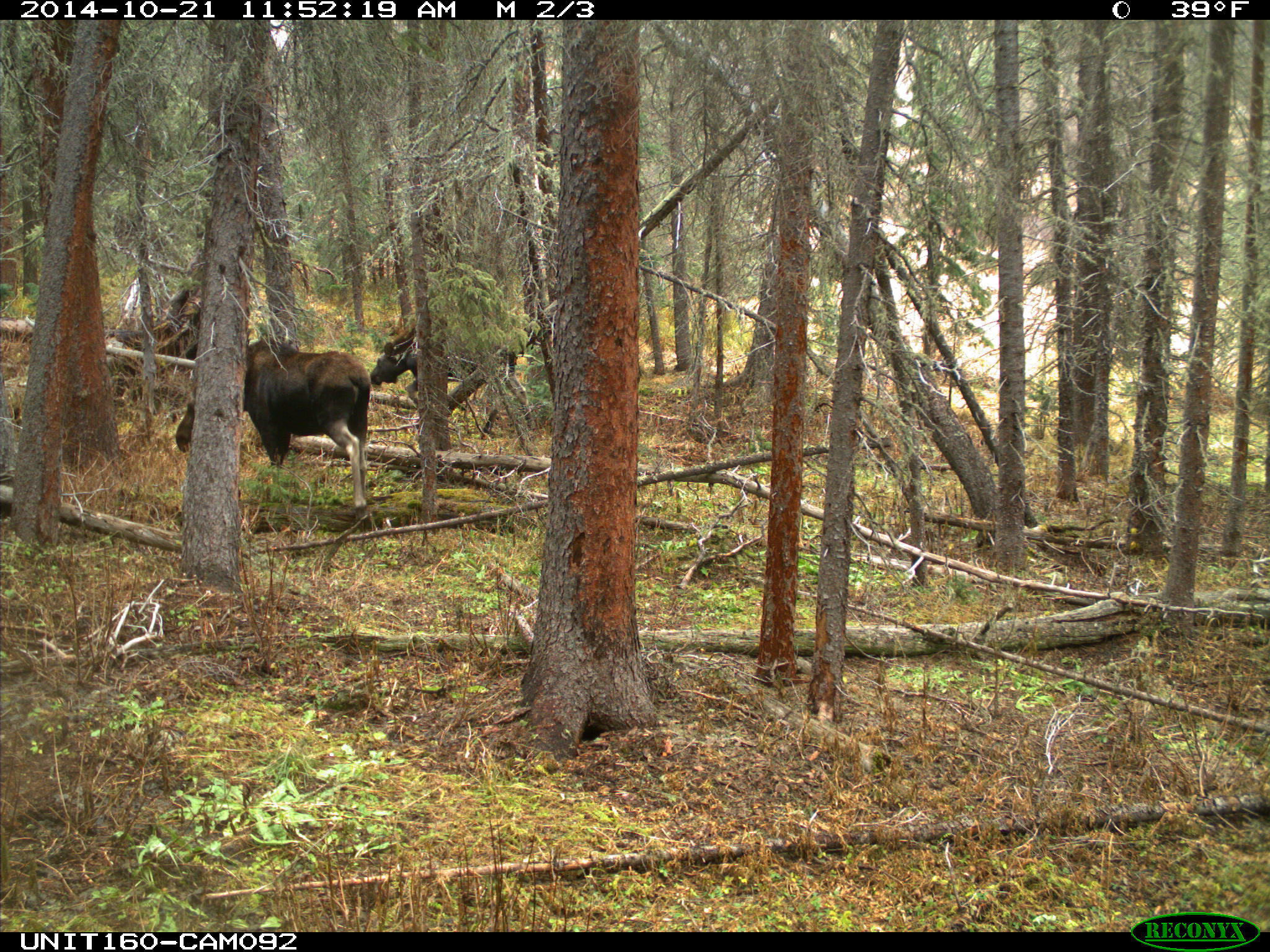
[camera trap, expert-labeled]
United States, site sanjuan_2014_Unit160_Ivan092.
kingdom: Animalia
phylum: Chordata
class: Mammalia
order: Artiodactyla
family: Cervidae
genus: Alces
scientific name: Alces alces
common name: moose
Alces alces (moose).